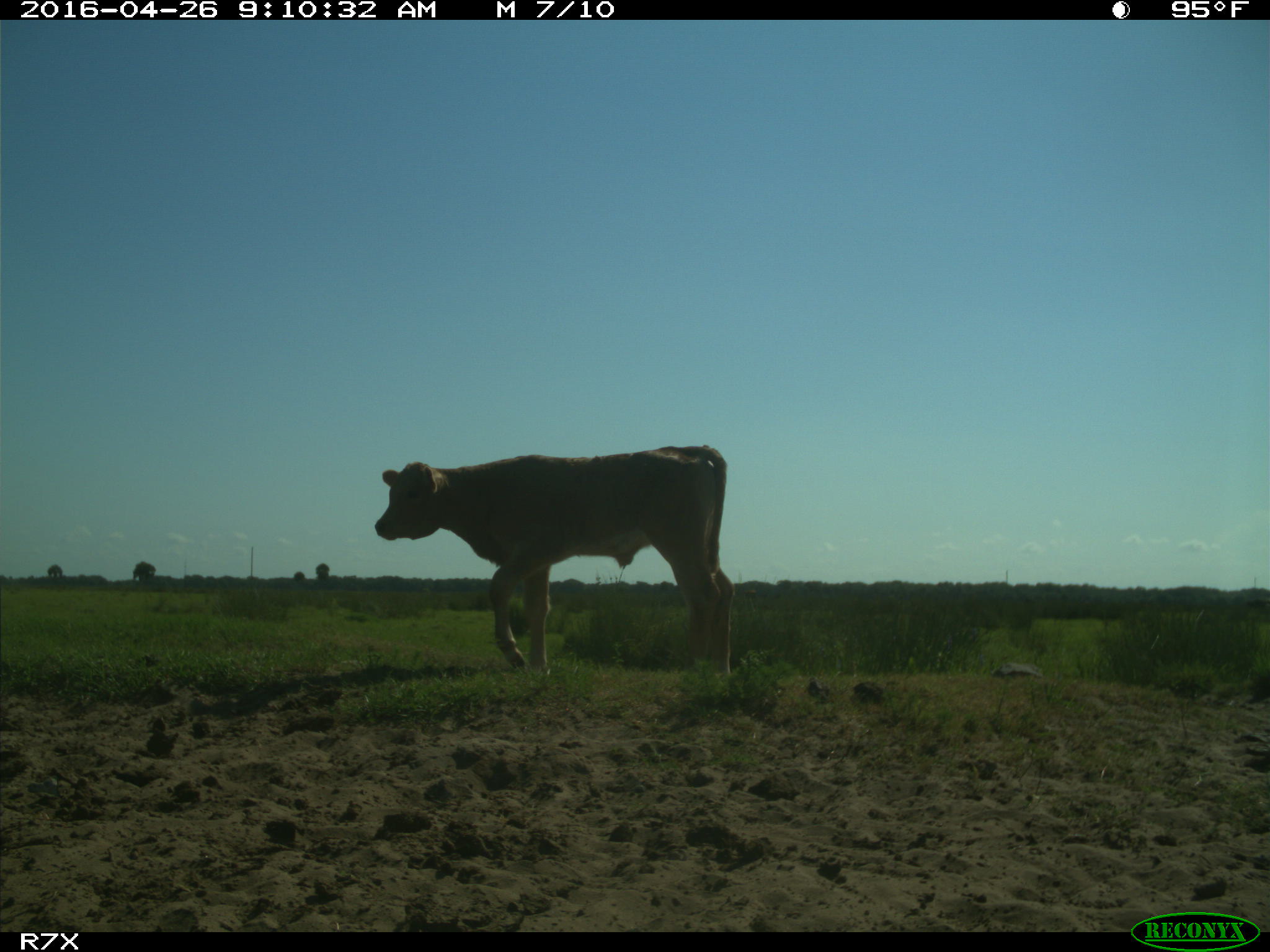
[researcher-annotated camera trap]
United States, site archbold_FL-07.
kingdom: Animalia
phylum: Chordata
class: Mammalia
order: Artiodactyla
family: Bovidae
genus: Bos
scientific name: Bos taurus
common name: domestic cow